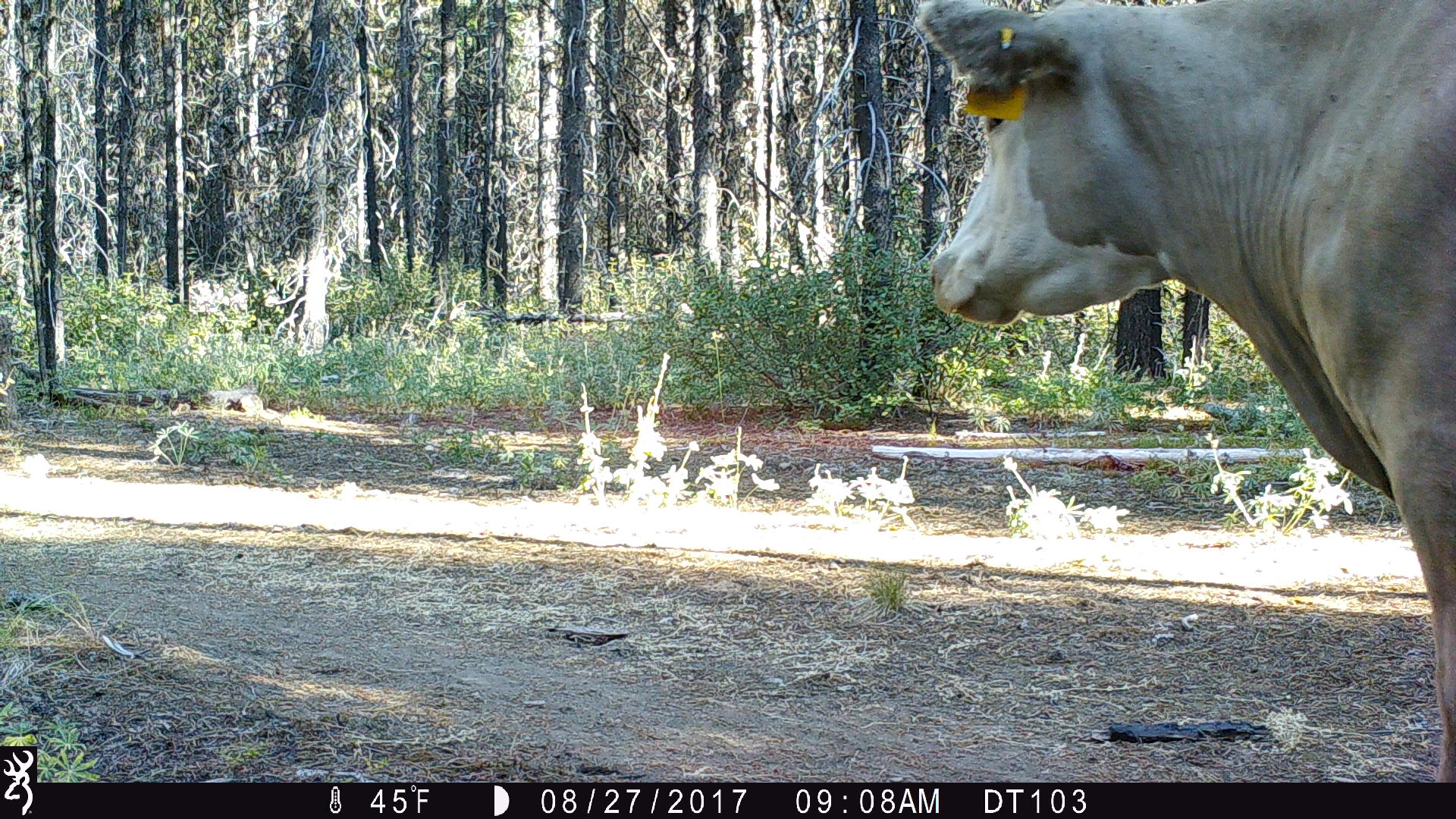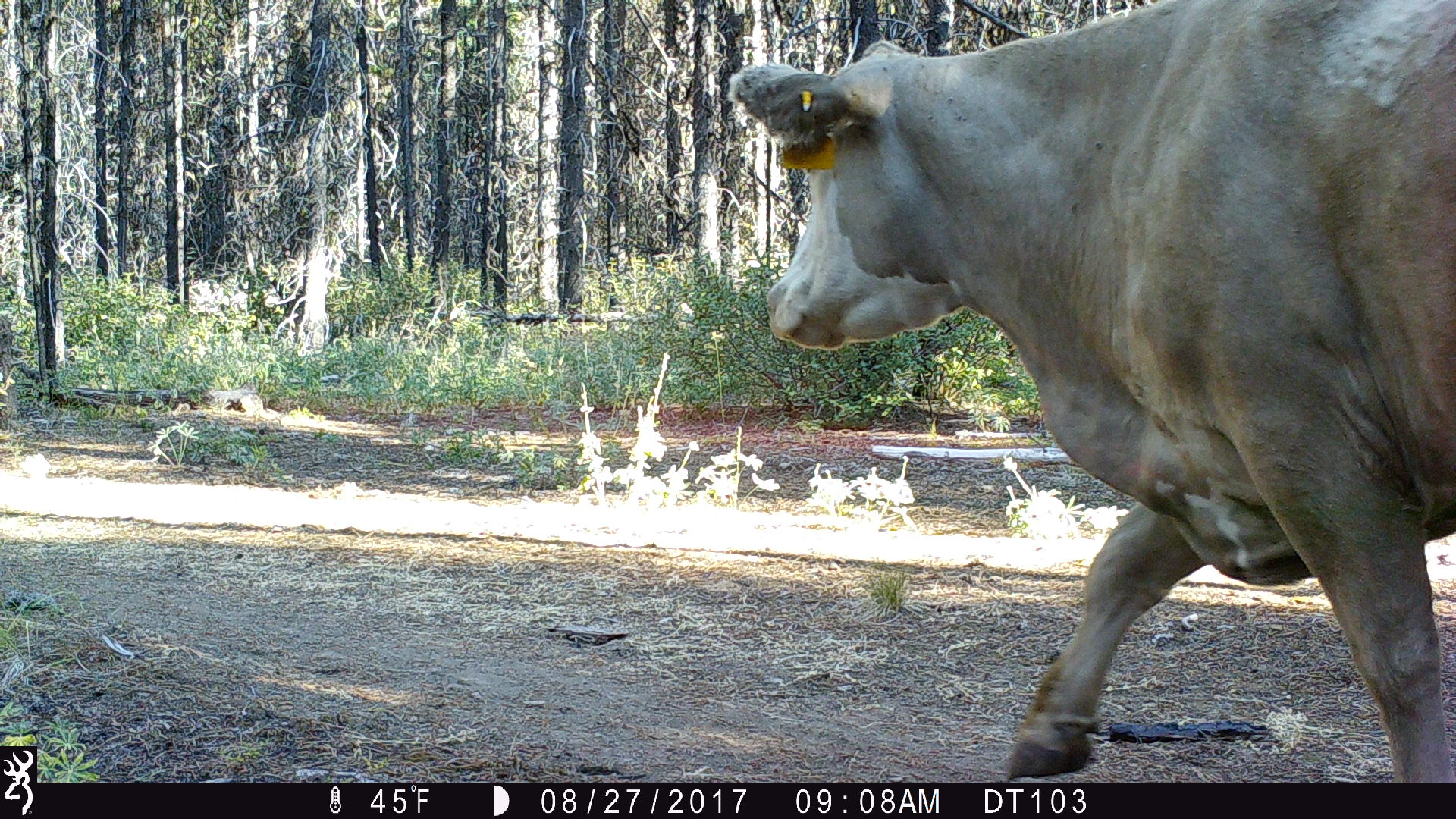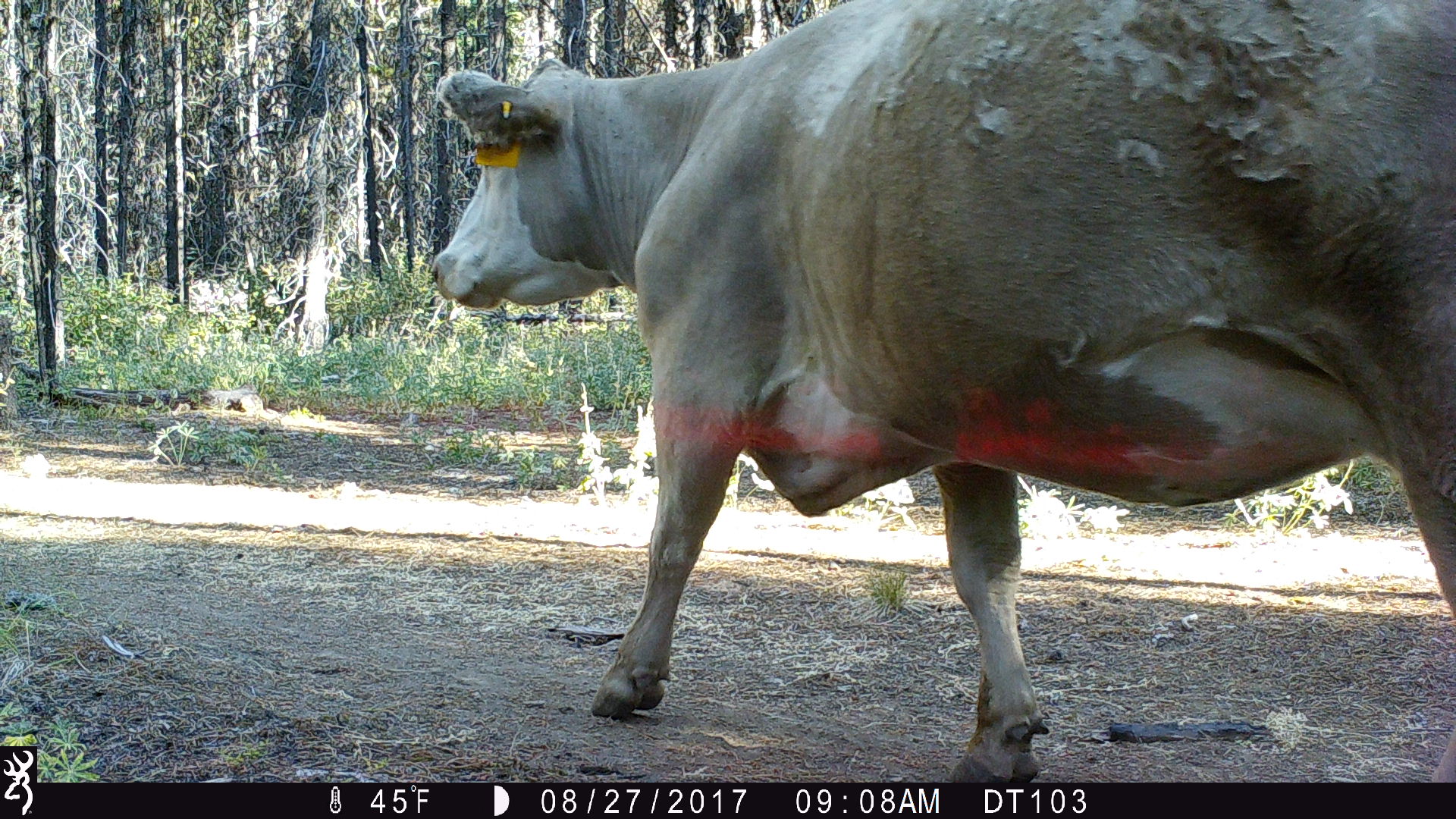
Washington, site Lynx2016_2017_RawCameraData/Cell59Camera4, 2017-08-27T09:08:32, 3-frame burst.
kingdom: Animalia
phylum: Chordata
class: Mammalia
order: Artiodactyla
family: Bovidae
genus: Bos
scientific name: Bos taurus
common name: domestic cattle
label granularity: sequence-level